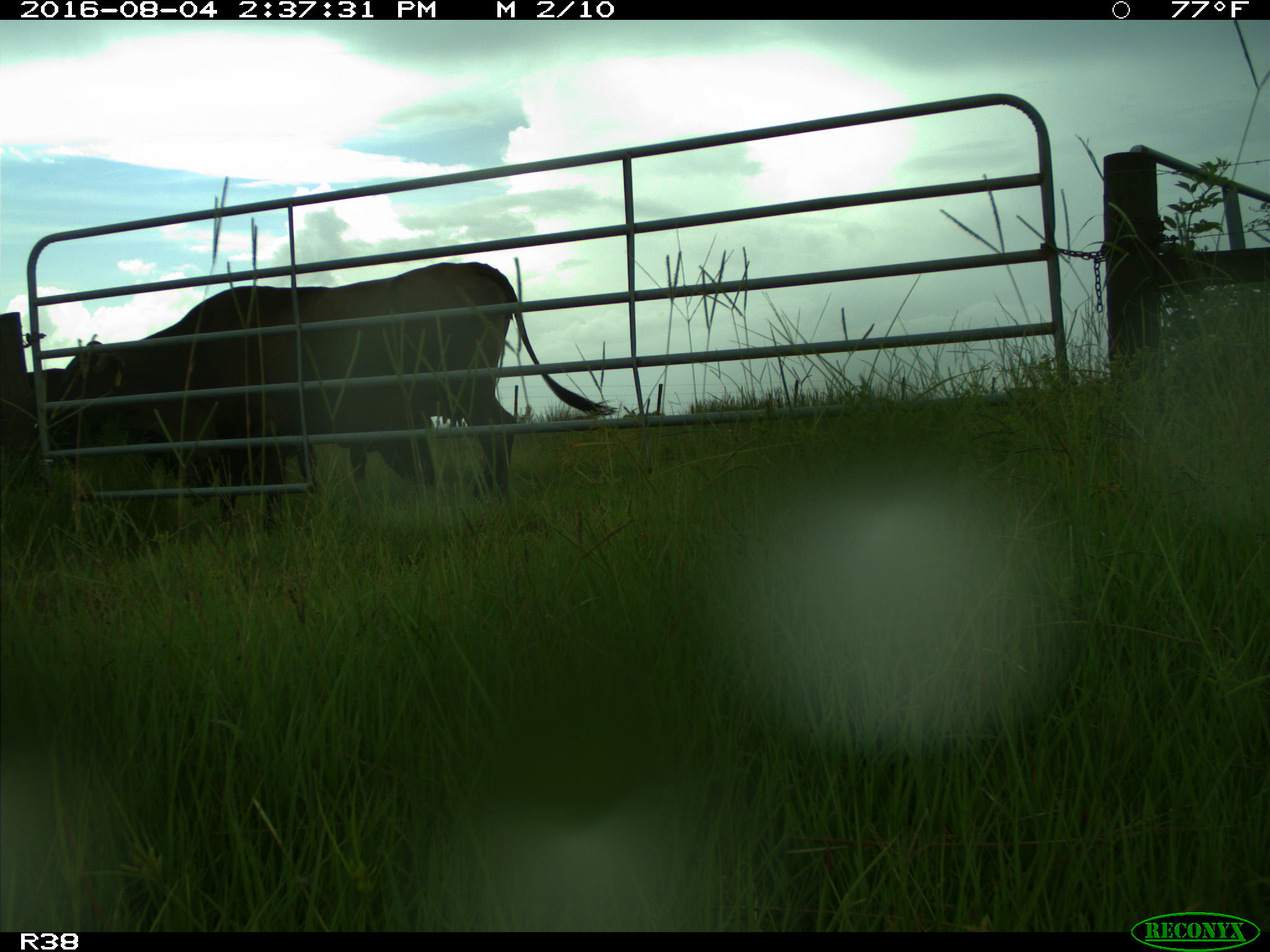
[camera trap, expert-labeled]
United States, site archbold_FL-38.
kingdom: Animalia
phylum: Chordata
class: Mammalia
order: Artiodactyla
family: Bovidae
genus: Bos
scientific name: Bos taurus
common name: domestic cow